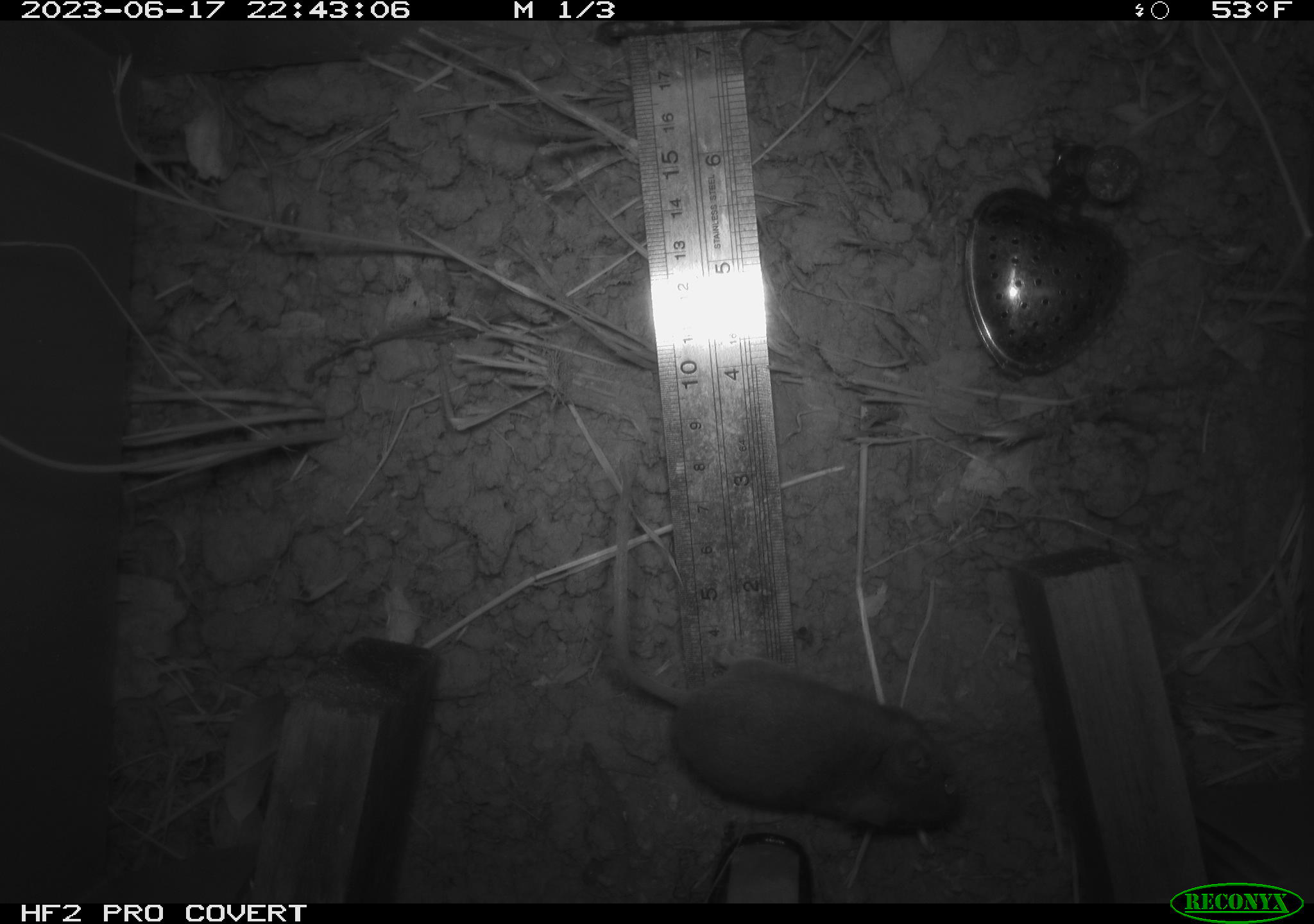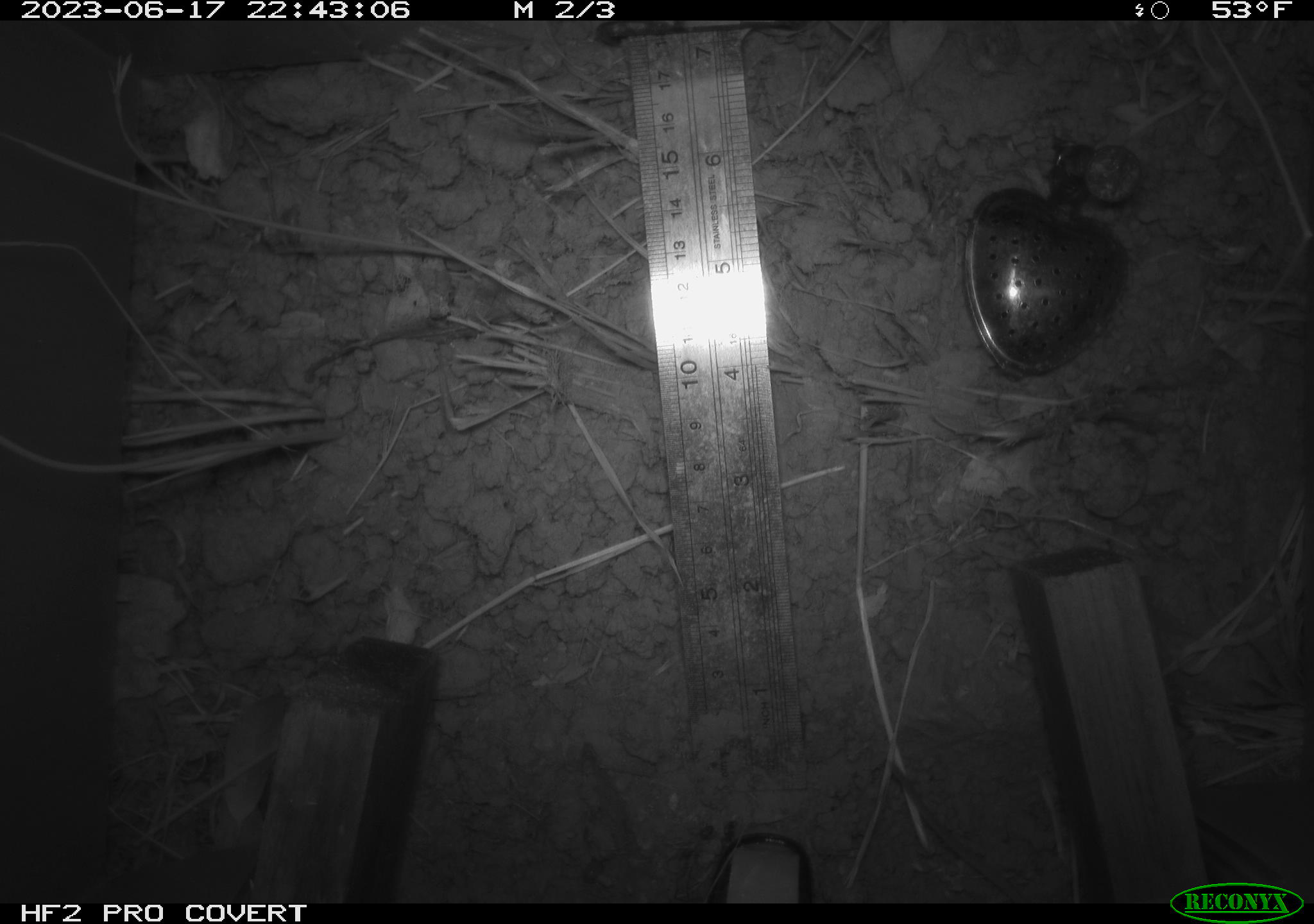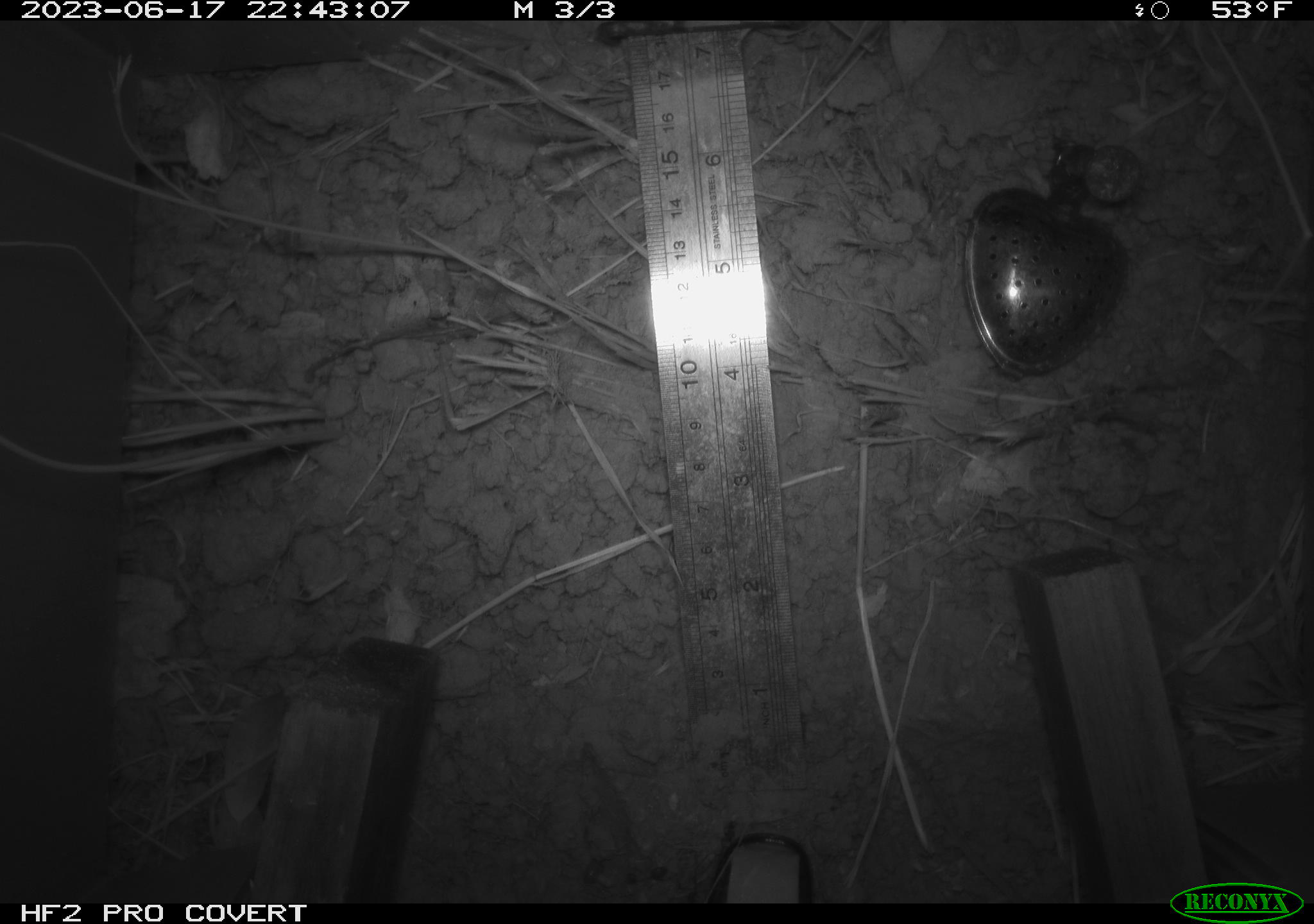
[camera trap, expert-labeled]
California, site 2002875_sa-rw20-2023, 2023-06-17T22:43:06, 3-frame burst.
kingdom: Animalia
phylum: Chordata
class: Mammalia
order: Rodentia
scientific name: Rodentia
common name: mouse species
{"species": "mouse species (Rodentia)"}